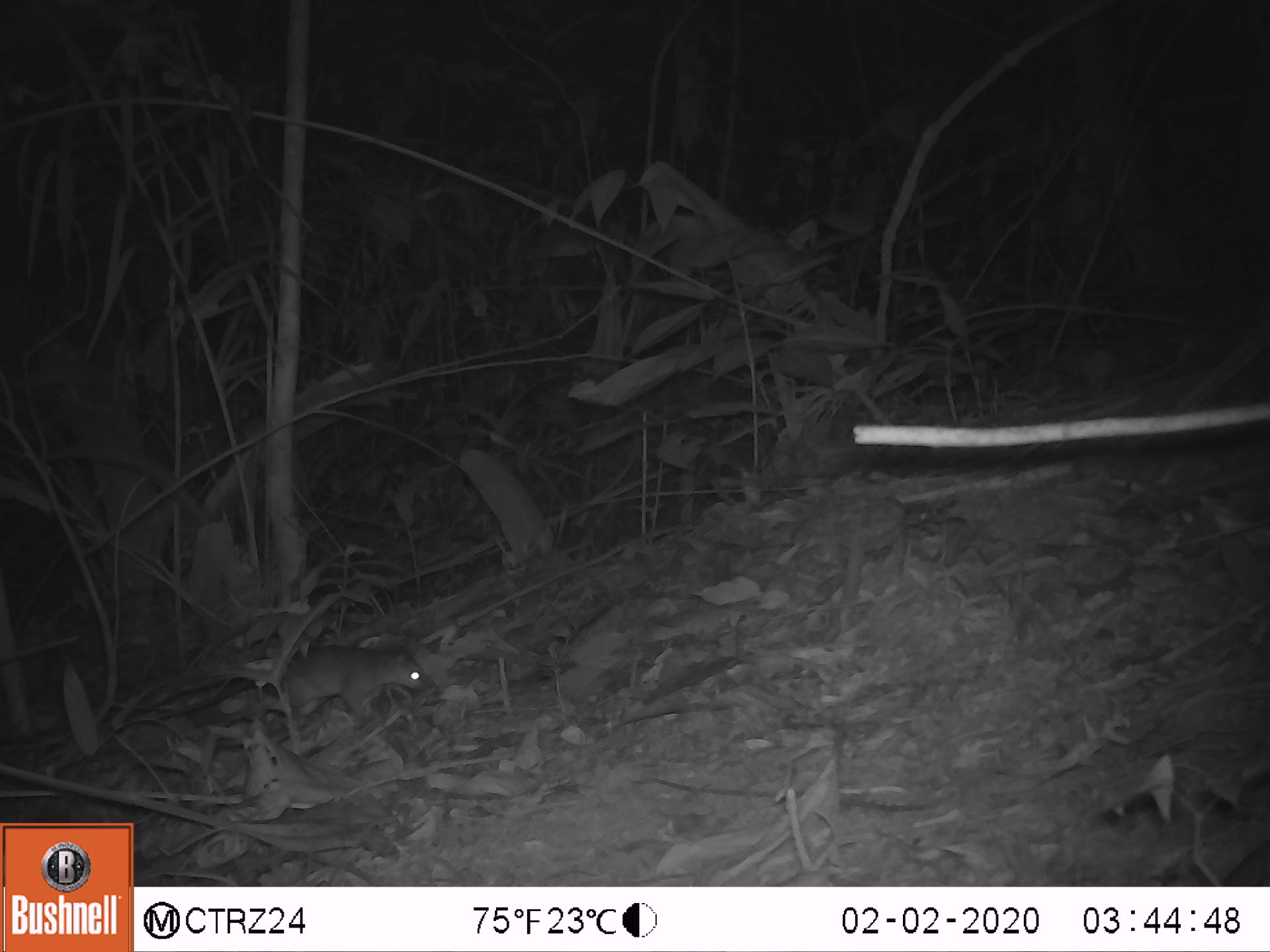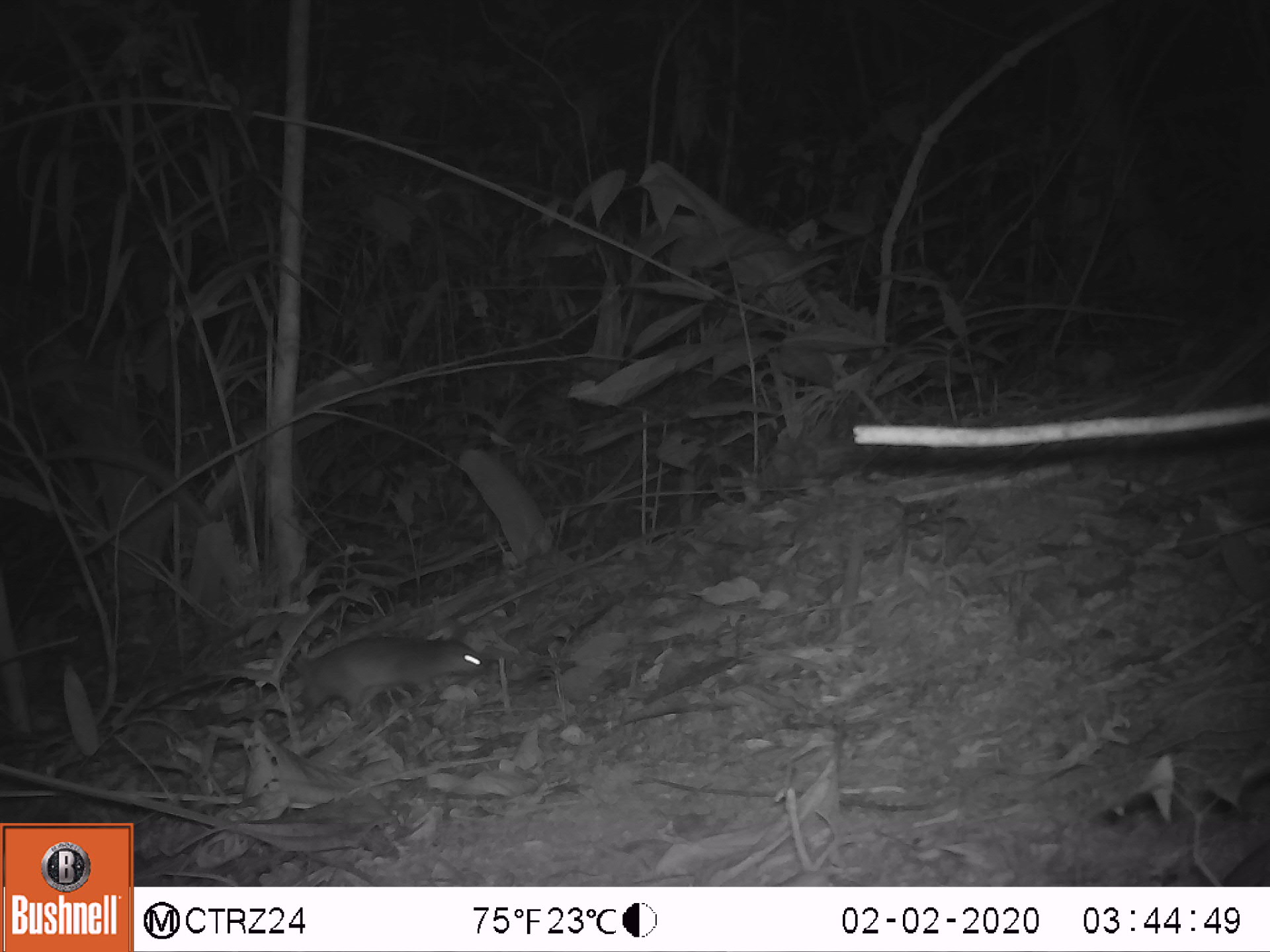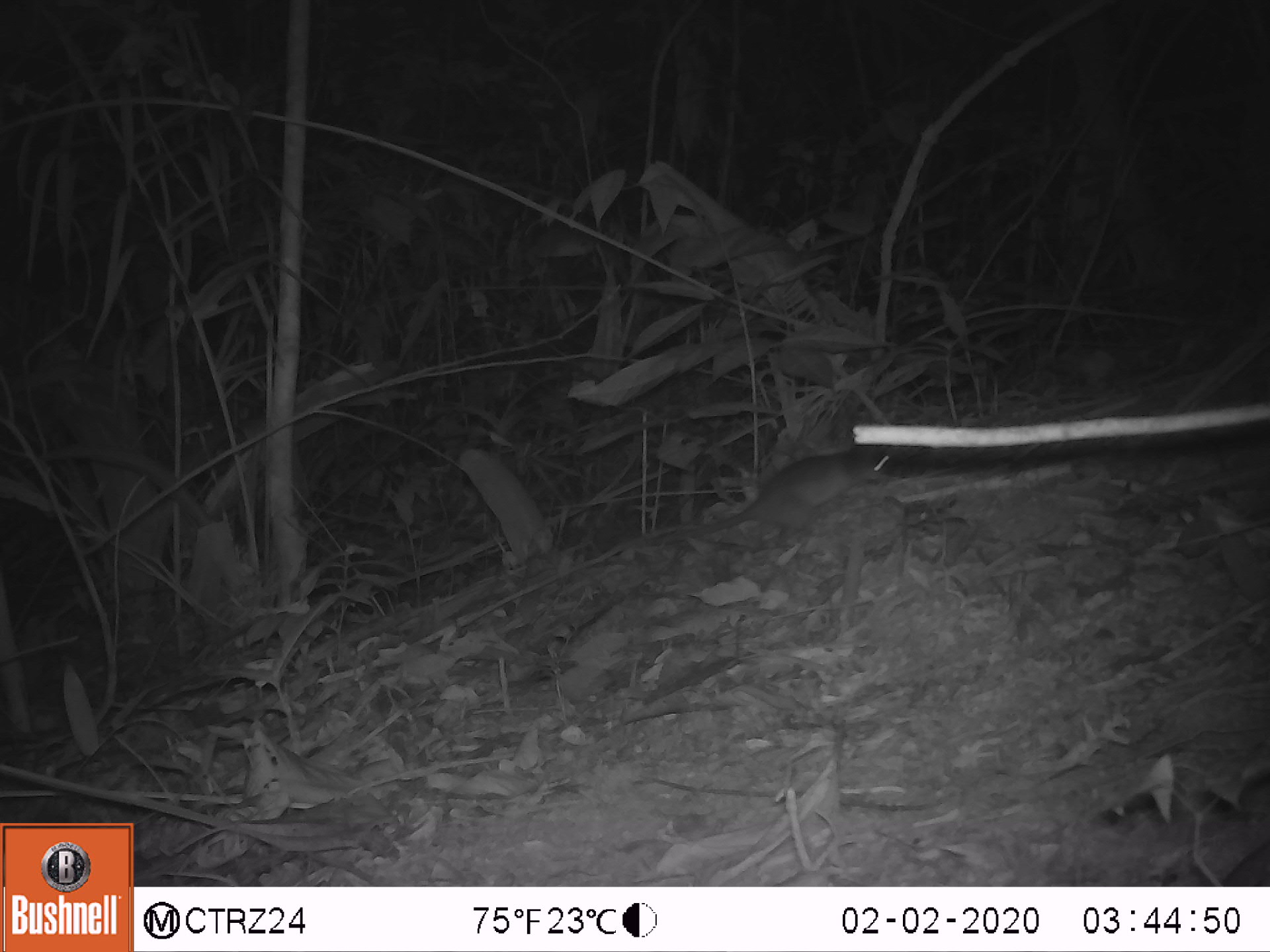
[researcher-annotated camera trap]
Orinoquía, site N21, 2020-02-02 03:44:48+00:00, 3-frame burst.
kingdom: Animalia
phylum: Chordata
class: Mammalia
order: Rodentia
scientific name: Rodentia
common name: rodent